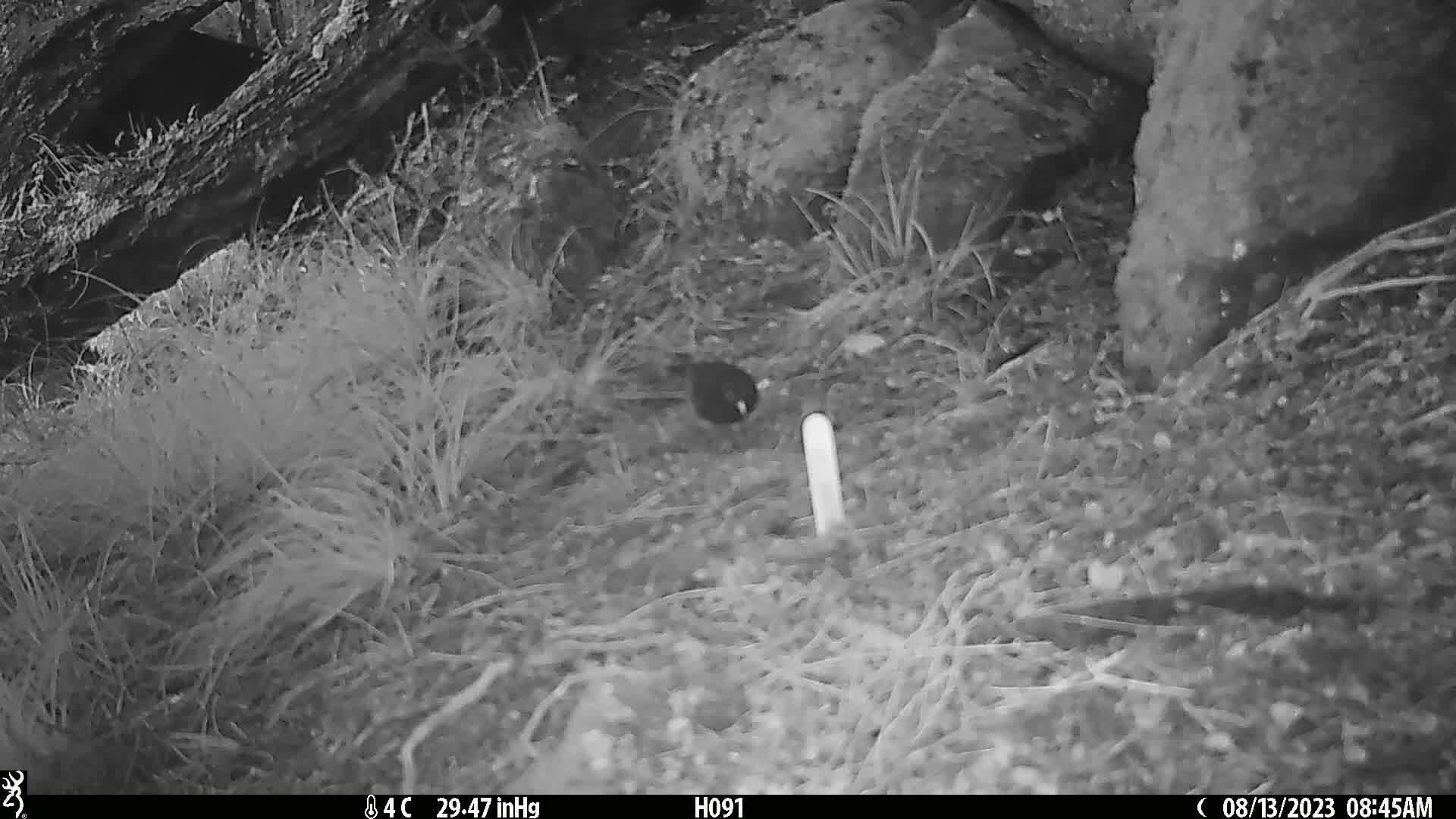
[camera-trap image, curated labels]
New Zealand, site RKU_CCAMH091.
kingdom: Animalia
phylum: Chordata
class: Aves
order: Passeriformes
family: Turdidae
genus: Turdus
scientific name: Turdus merula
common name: eurasian blackbird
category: blackbird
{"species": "blackbird (eurasian blackbird) (Turdus merula)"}